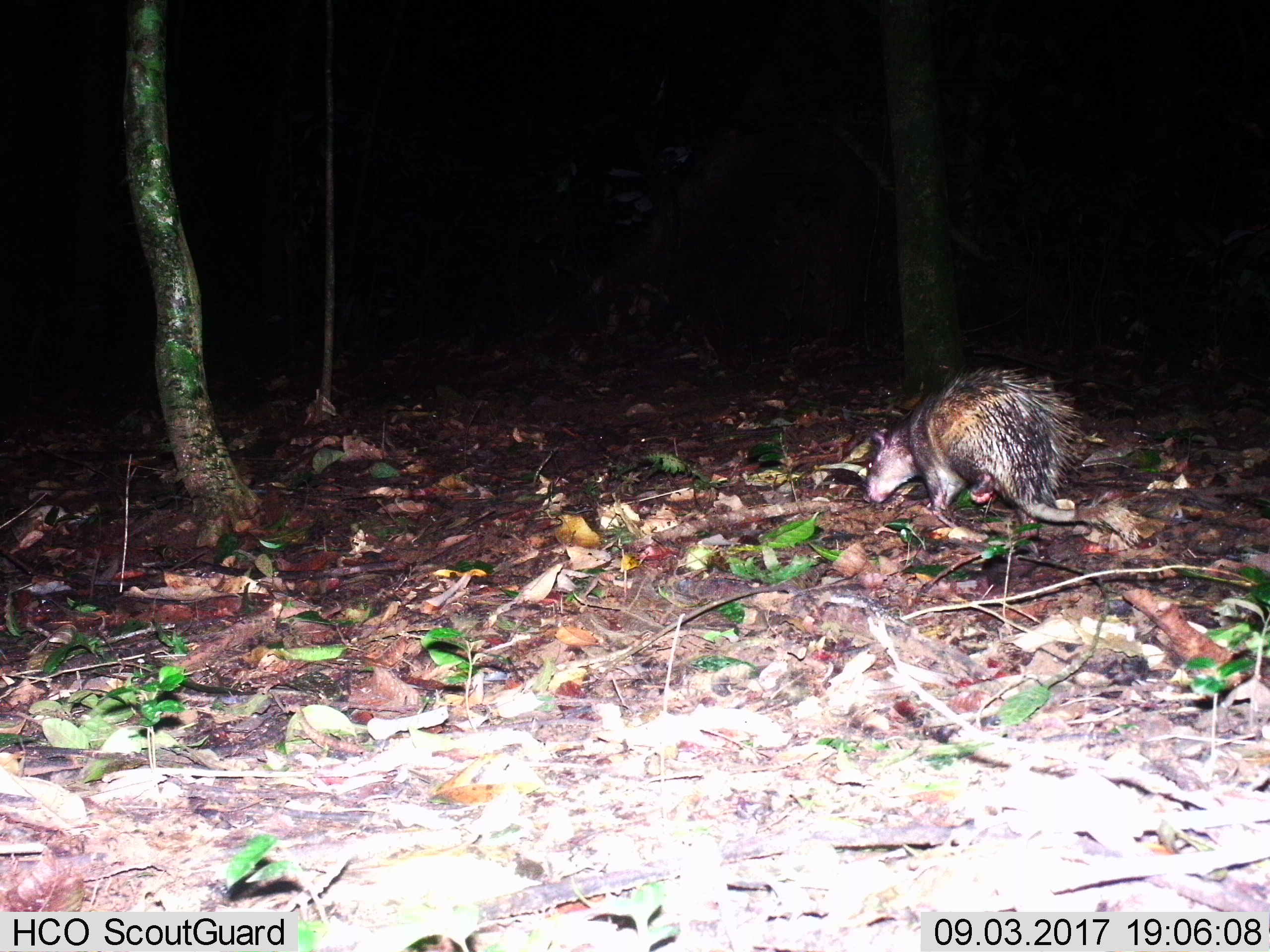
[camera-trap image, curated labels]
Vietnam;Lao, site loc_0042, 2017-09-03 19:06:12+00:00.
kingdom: Animalia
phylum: Chordata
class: Mammalia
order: Rodentia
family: Hystricidae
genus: Atherurus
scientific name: Atherurus macrourus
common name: asiatic brush-tailed porcupine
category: asiatic brush tailed porcupine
Asiatic brush tailed porcupine (asiatic brush-tailed porcupine) (Atherurus macrourus). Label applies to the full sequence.